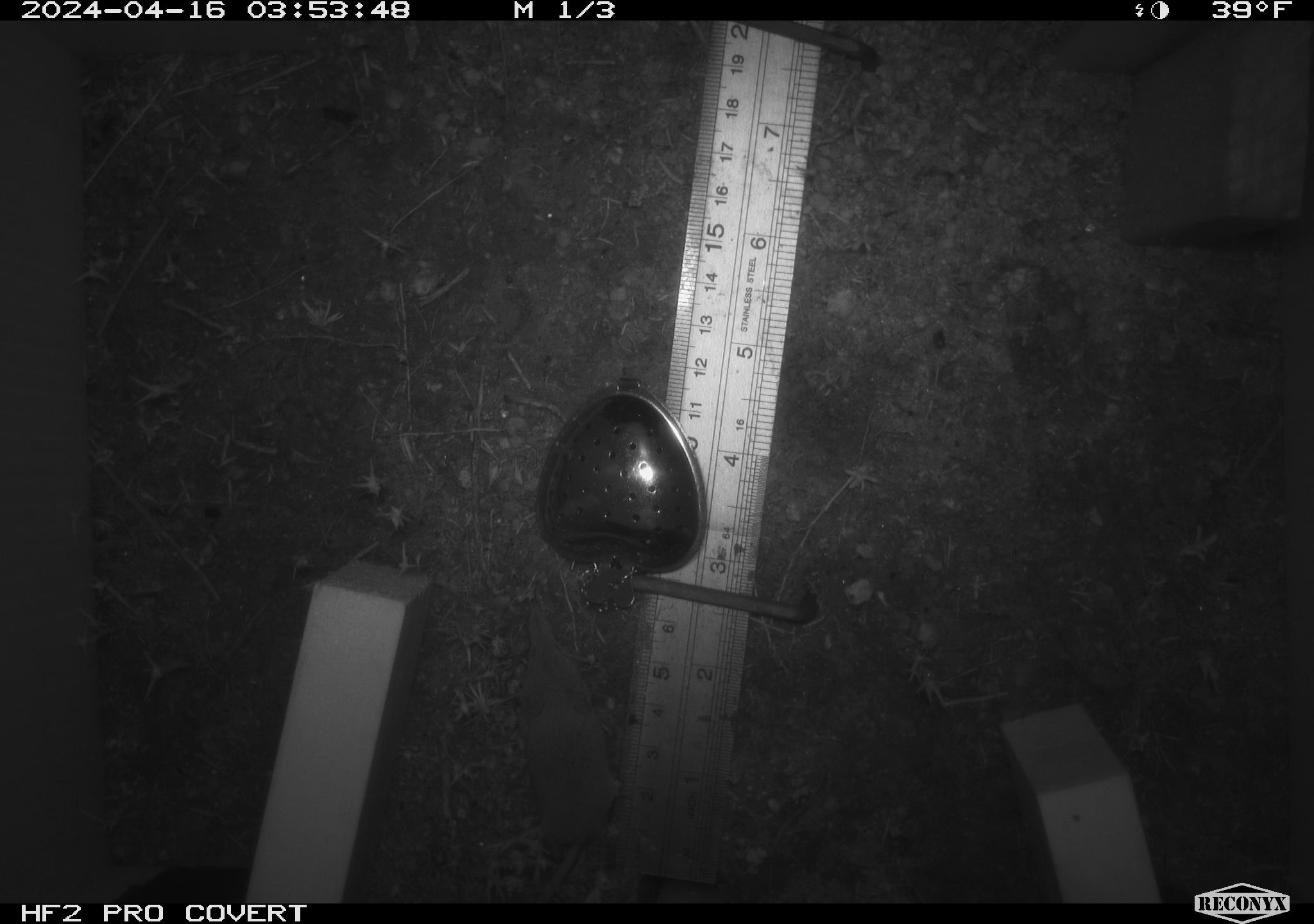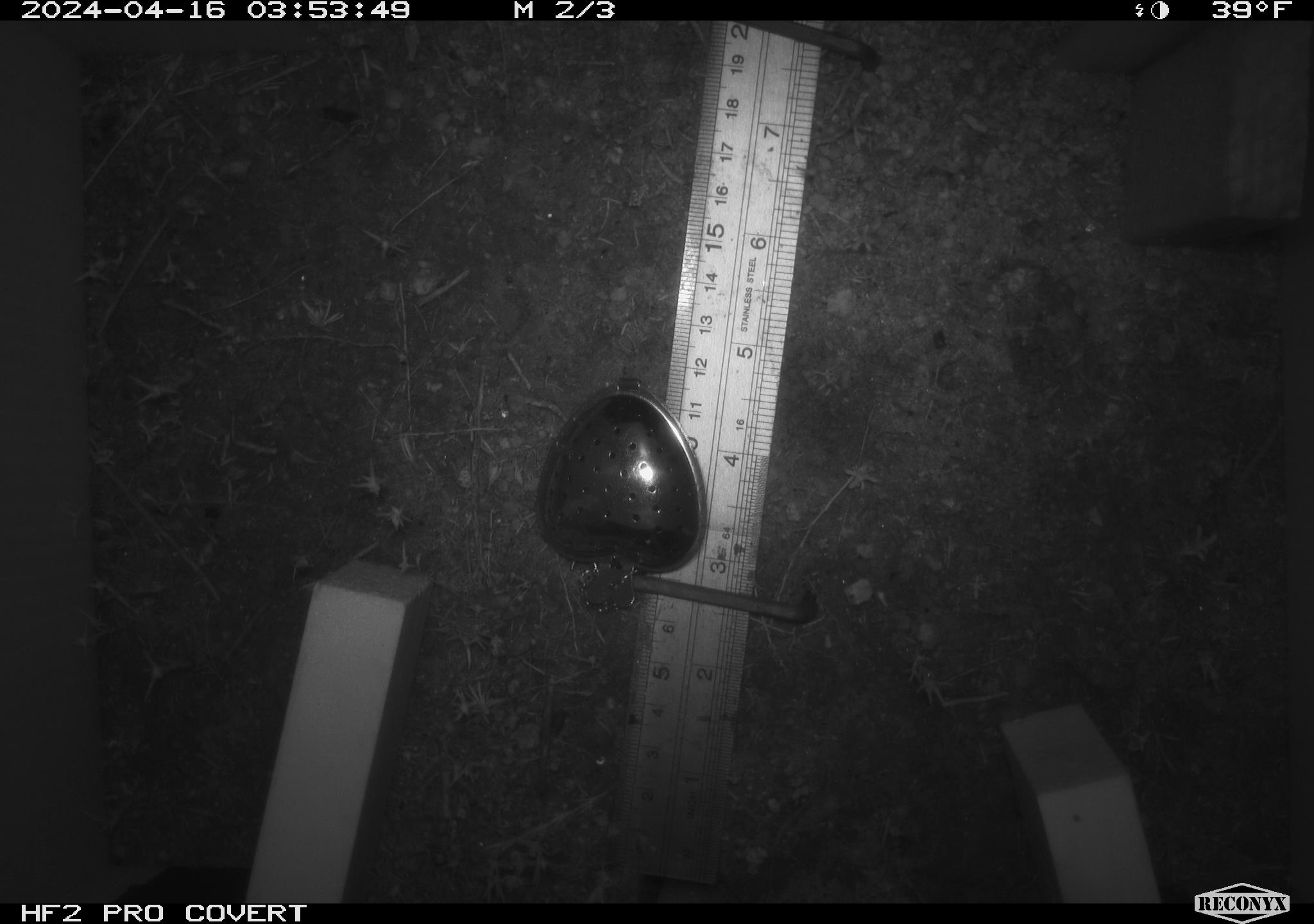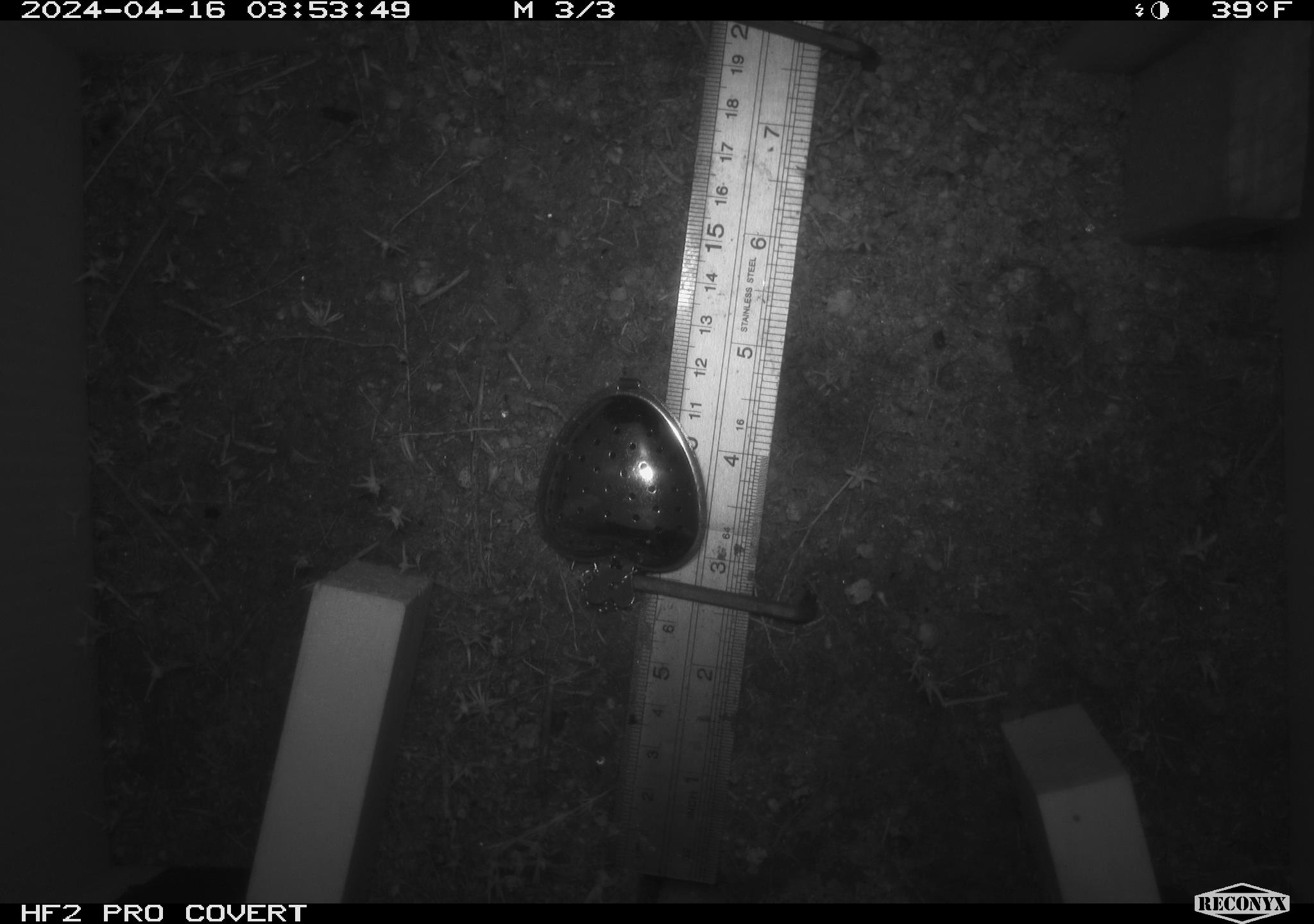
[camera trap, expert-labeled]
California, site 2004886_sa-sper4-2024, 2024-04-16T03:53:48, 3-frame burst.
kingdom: Animalia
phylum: Chordata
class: Mammalia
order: Eulipotyphla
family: Soricidae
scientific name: Soricidae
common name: shrews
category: soricidae family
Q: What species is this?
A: Soricidae family (shrews) (Soricidae).